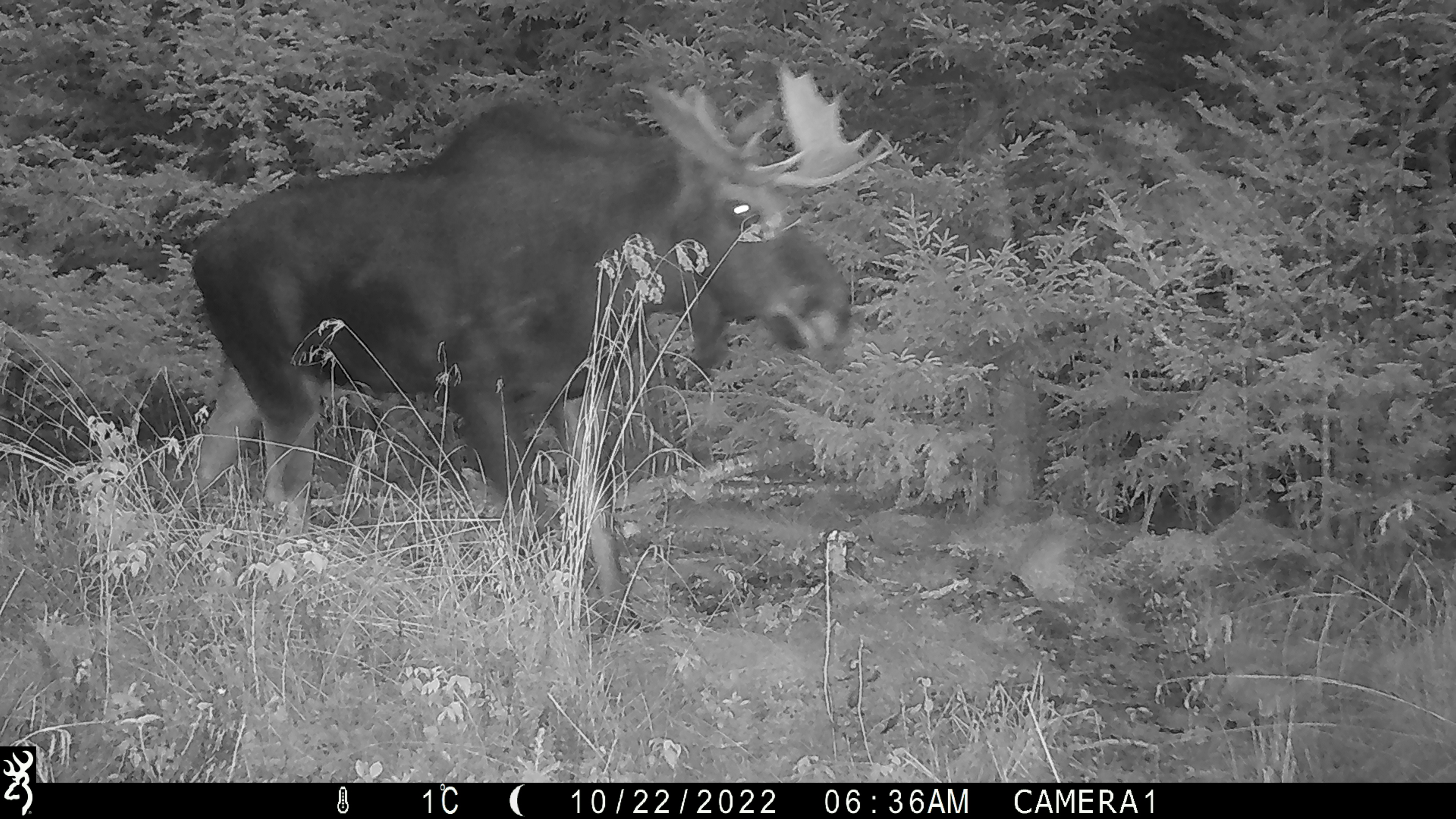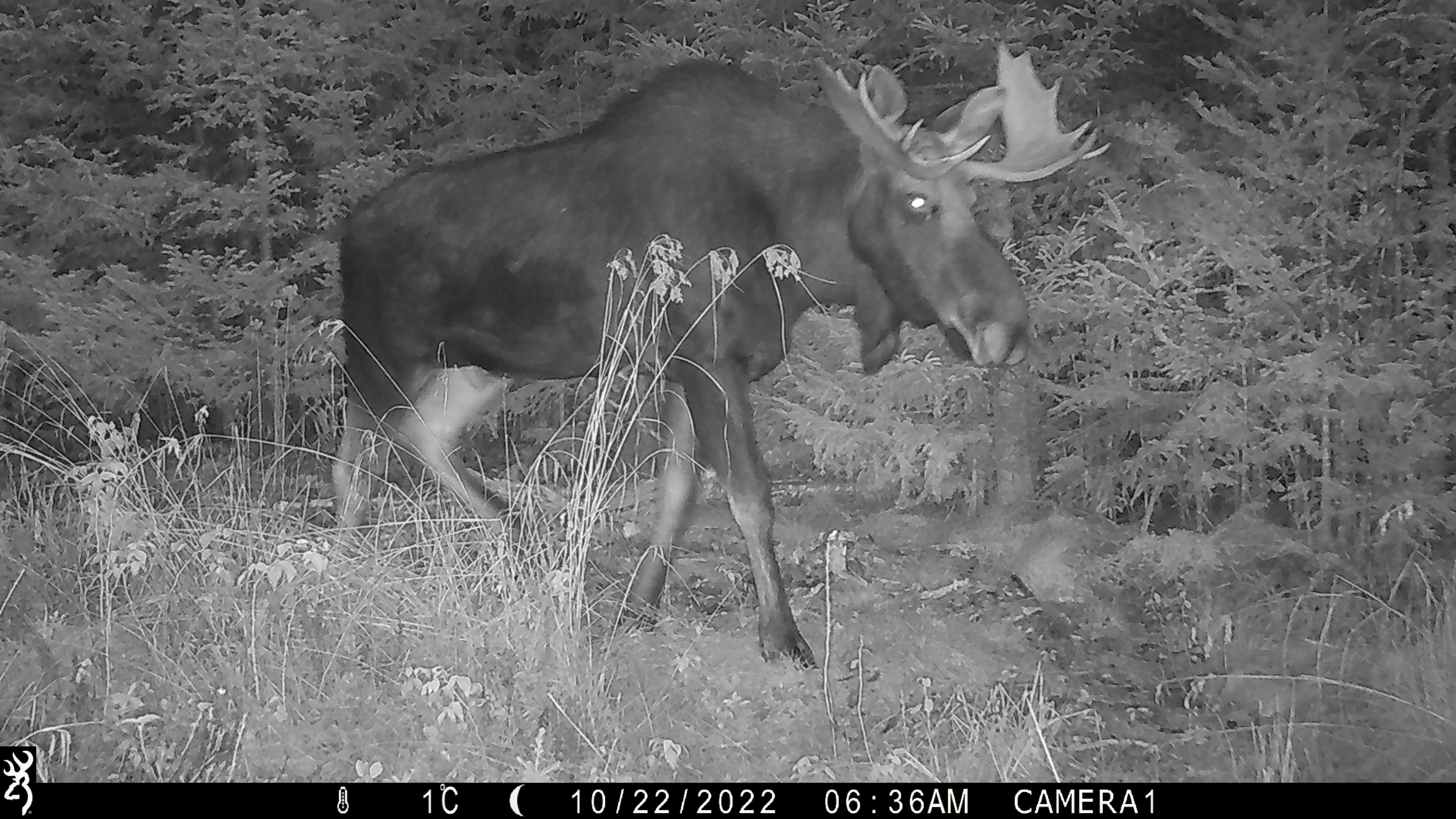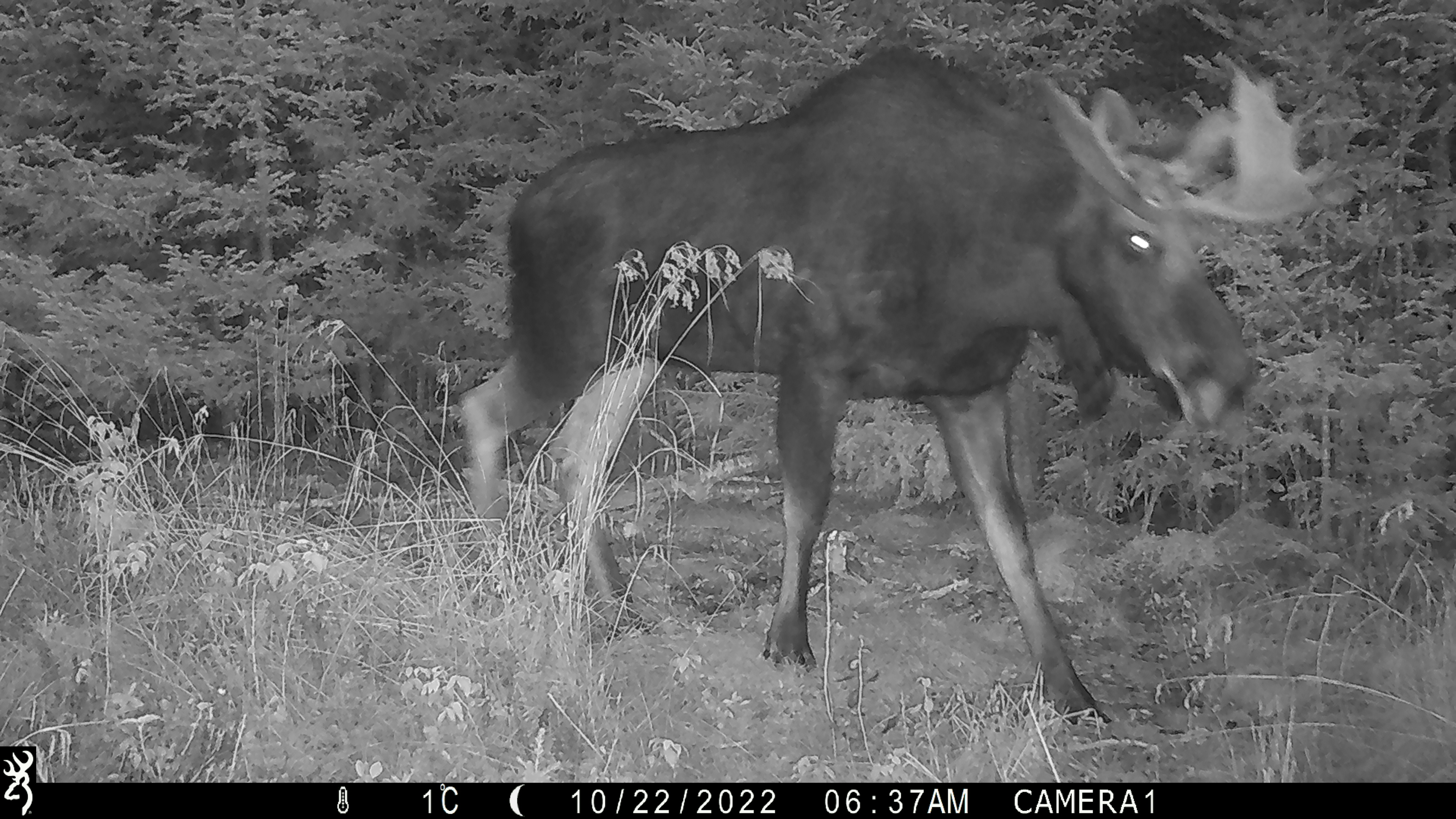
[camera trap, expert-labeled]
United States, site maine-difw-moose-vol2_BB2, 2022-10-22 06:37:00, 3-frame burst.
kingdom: Animalia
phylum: Chordata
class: Mammalia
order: Artiodactyla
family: Cervidae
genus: Alces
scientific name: Alces alces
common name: moose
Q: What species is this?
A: Moose (Alces alces).